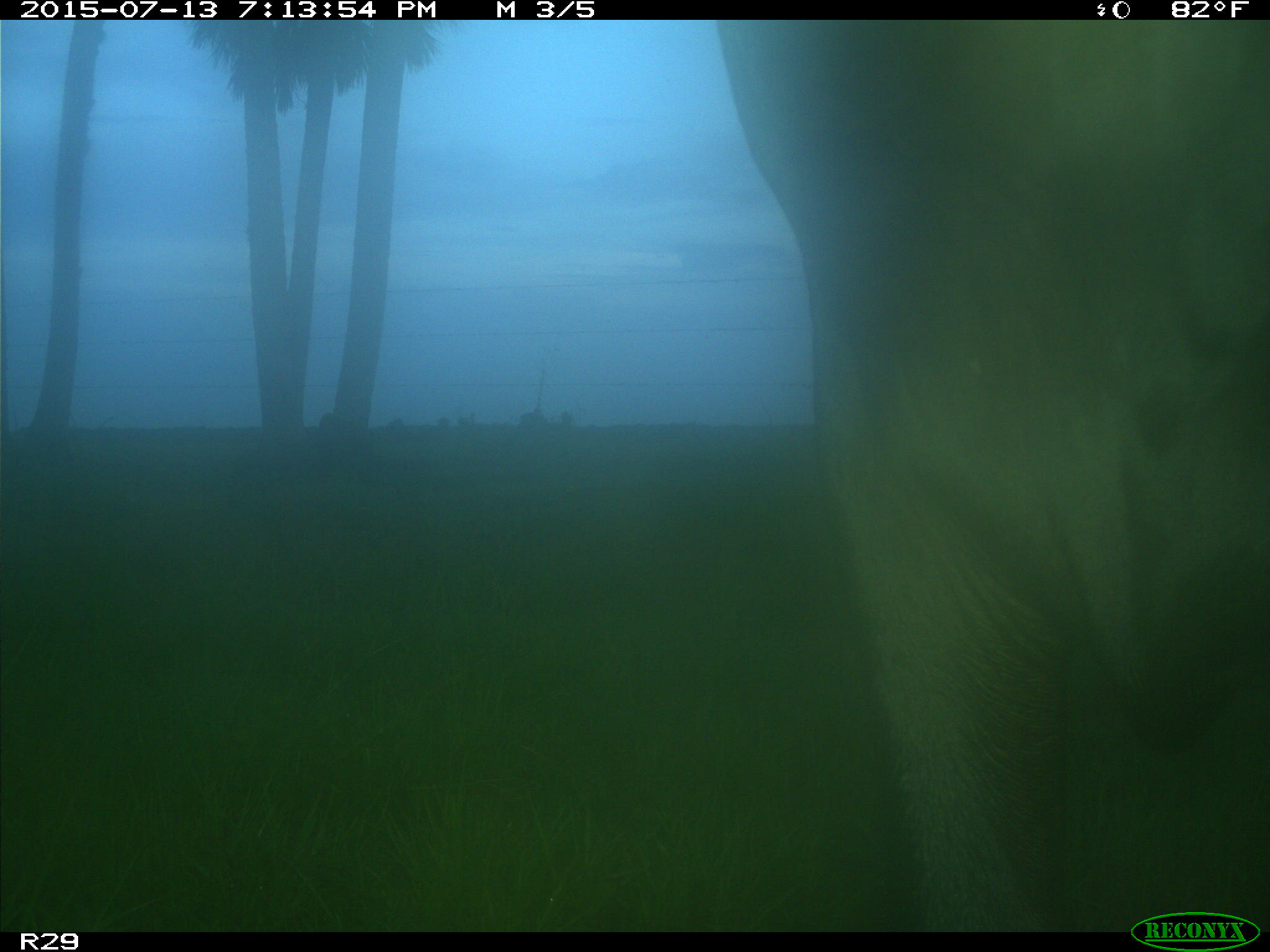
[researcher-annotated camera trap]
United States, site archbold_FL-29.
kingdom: Animalia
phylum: Chordata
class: Mammalia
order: Artiodactyla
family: Bovidae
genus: Bos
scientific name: Bos taurus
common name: domestic cow